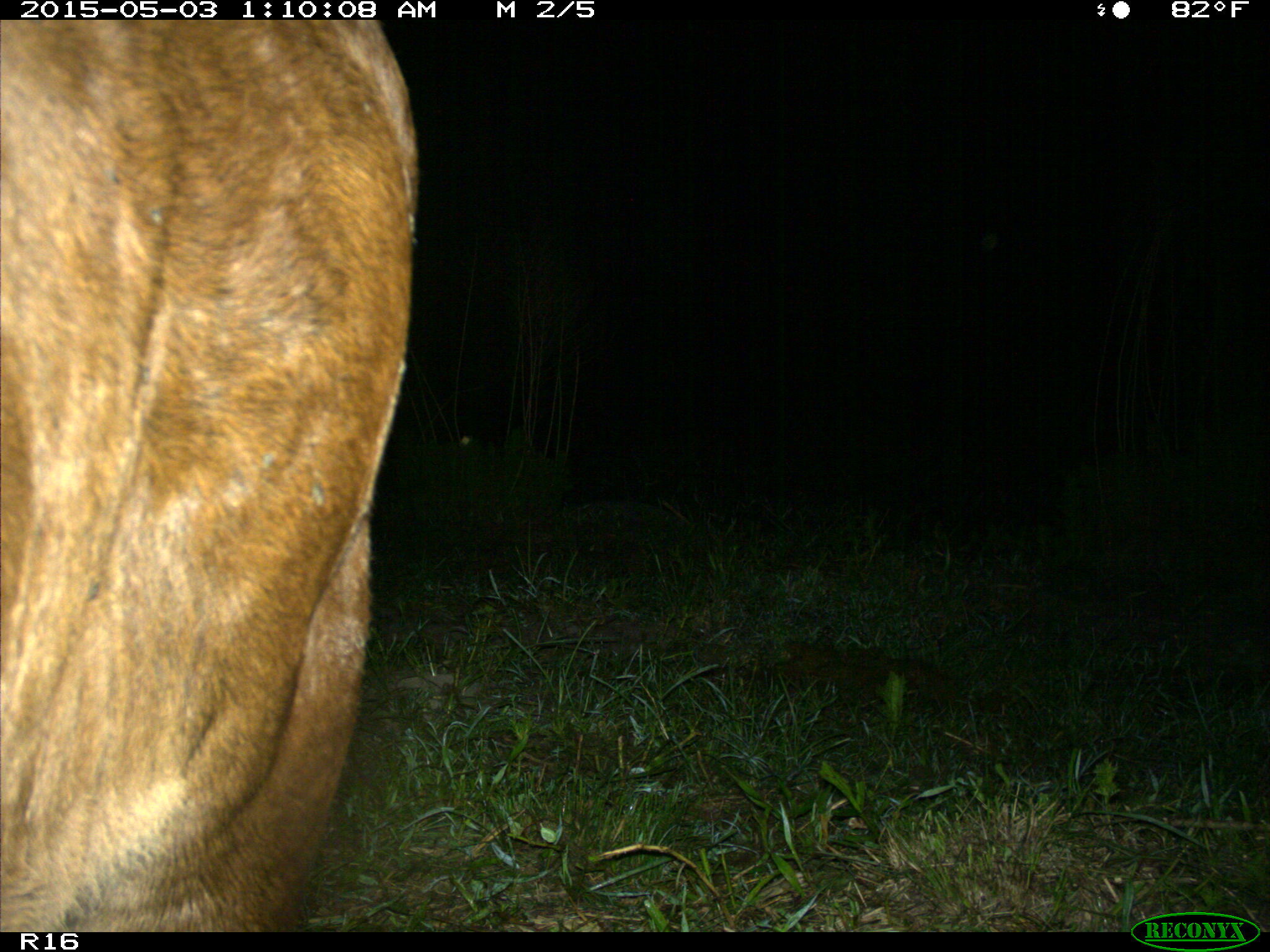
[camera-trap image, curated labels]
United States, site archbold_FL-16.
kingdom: Animalia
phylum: Chordata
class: Mammalia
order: Artiodactyla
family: Bovidae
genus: Bos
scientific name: Bos taurus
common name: domestic cow